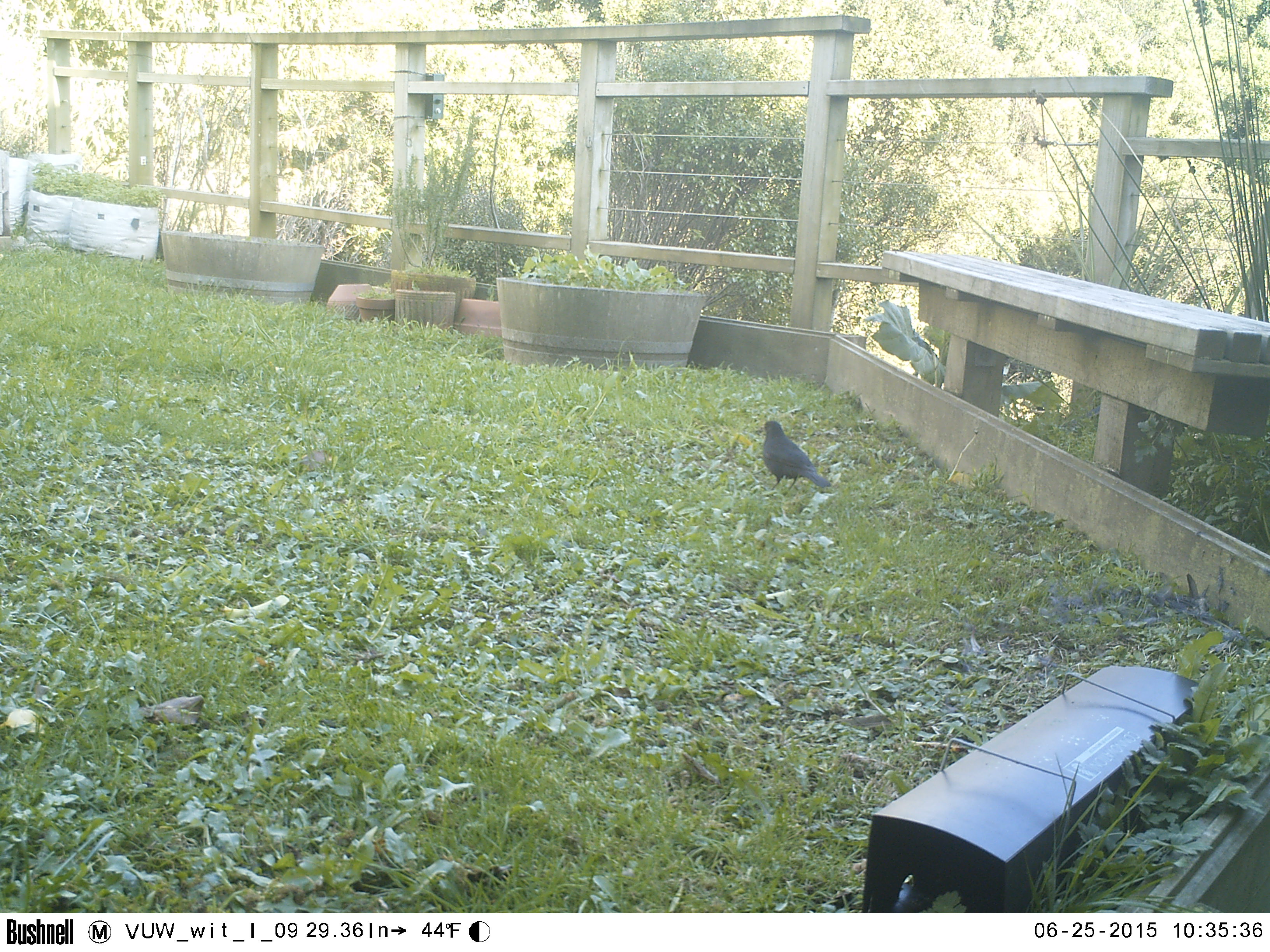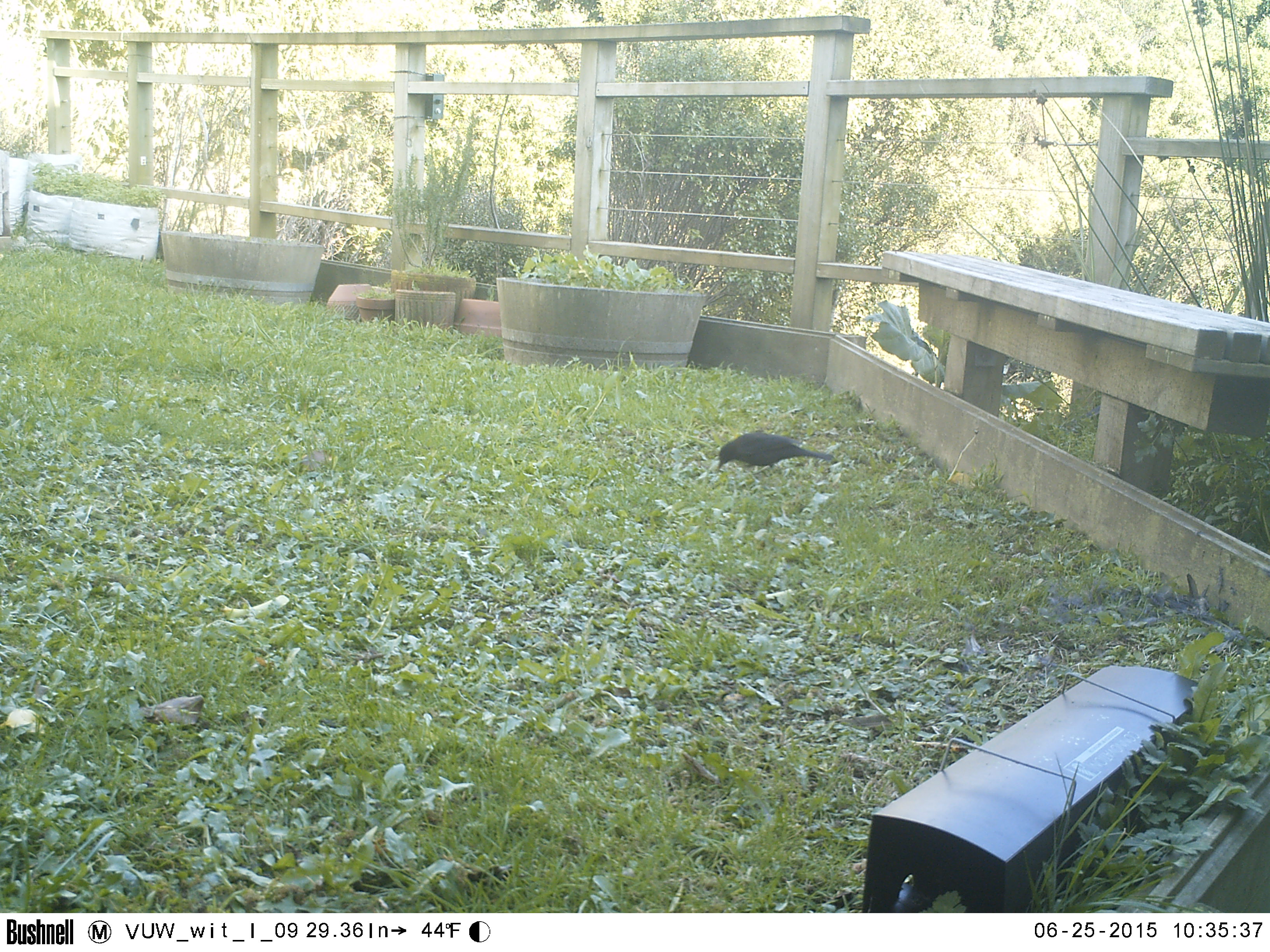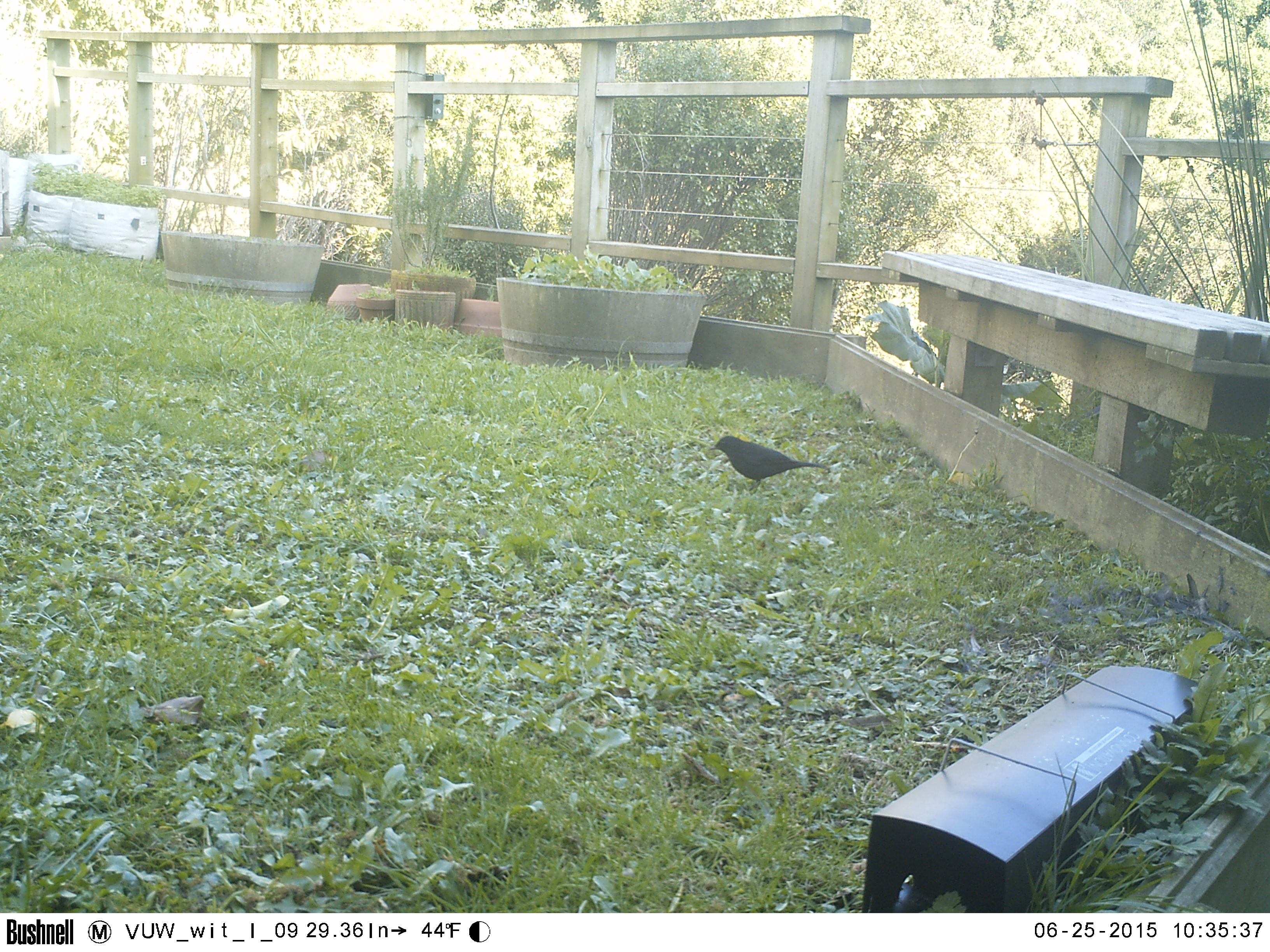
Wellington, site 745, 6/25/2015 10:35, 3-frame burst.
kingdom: Animalia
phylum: Chordata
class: Aves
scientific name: Aves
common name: bird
Bird (Aves).